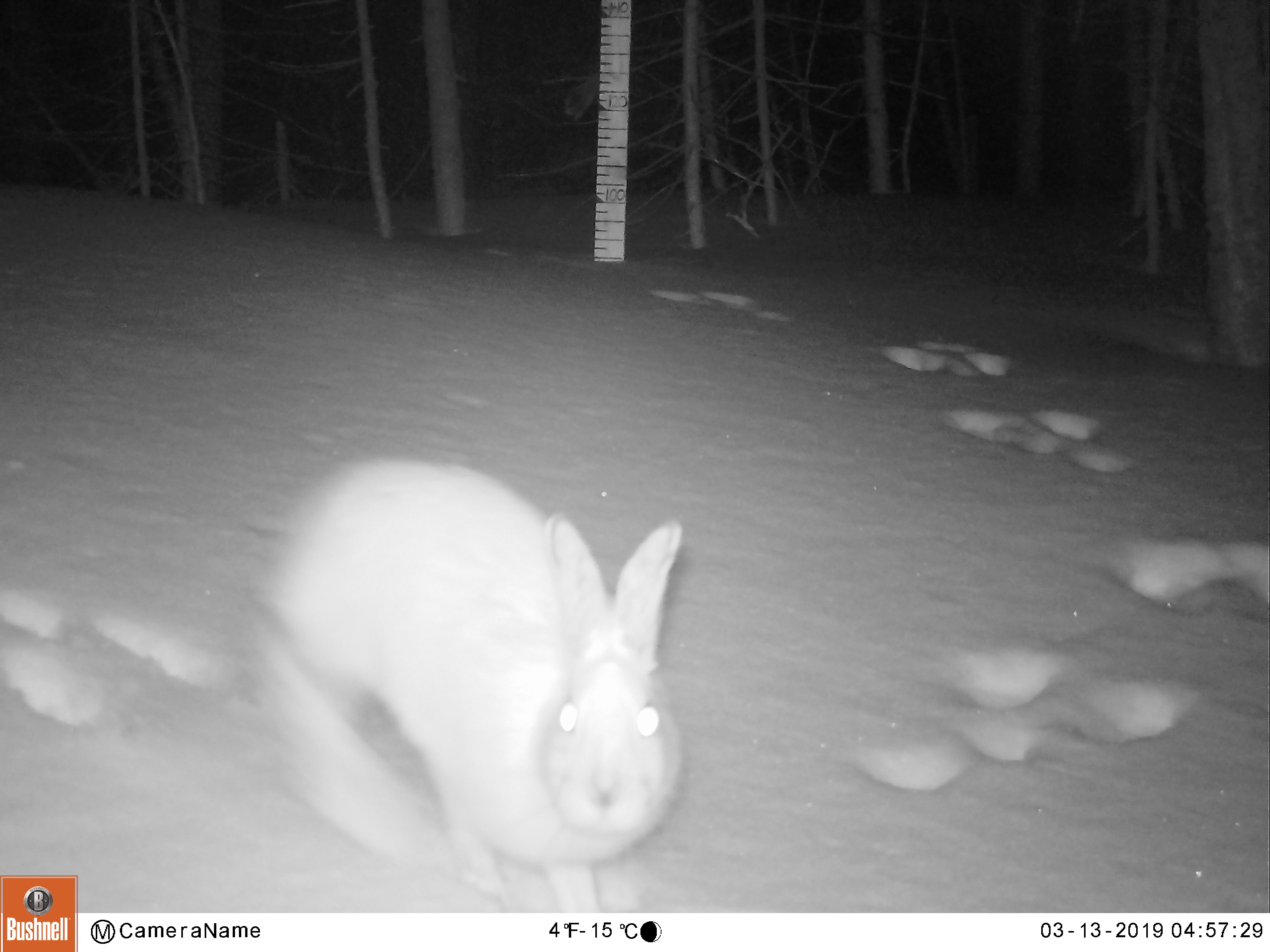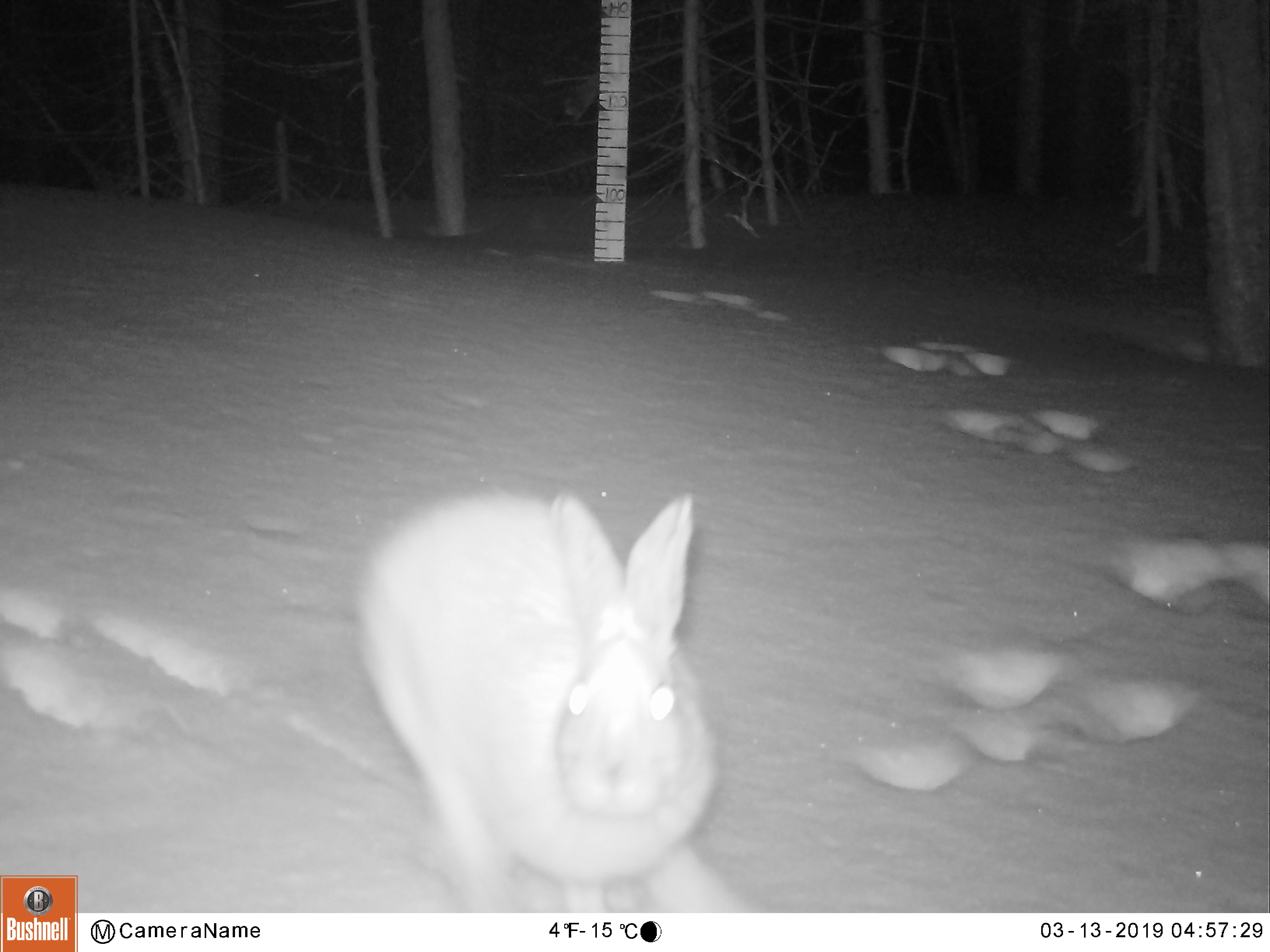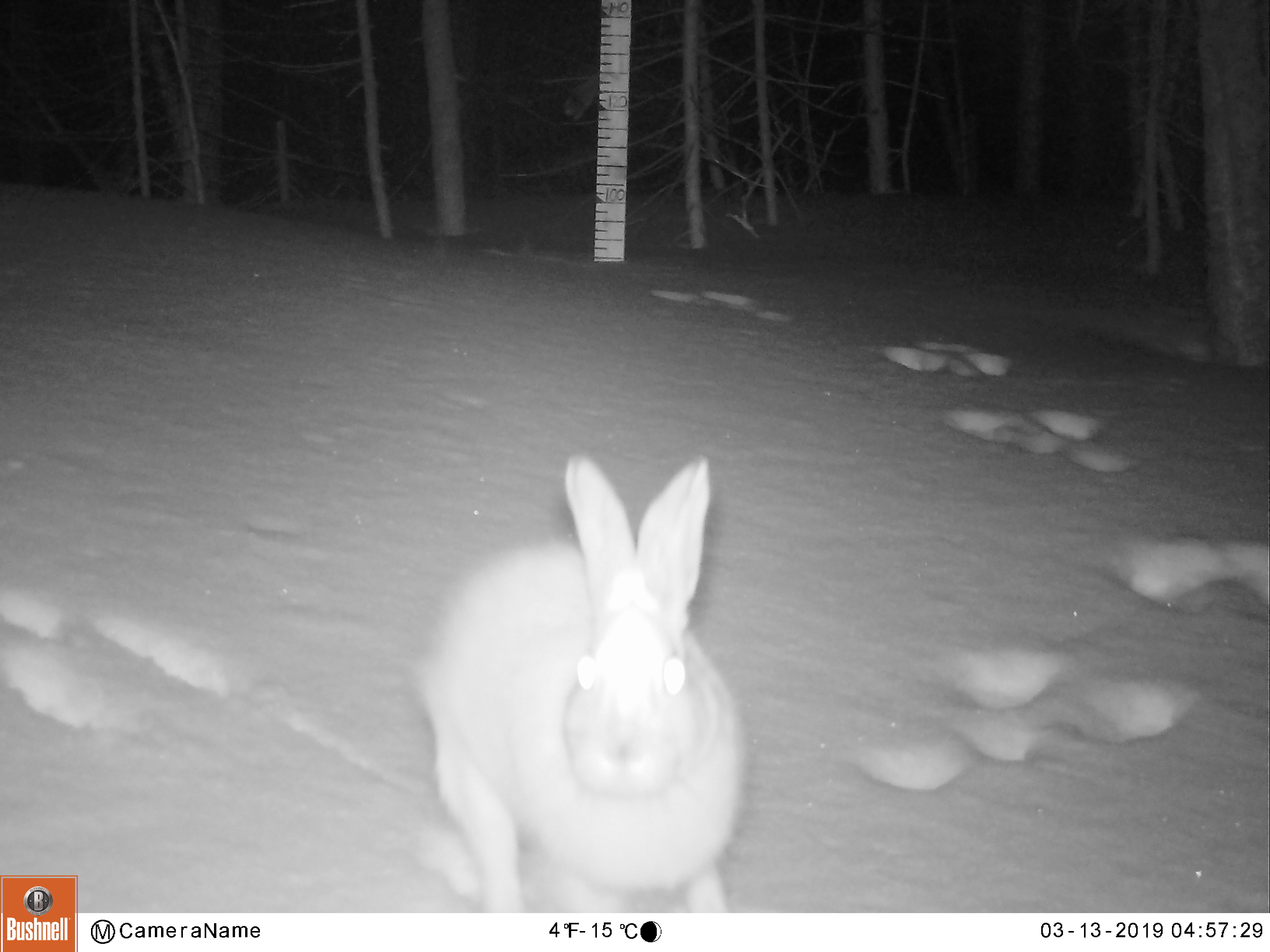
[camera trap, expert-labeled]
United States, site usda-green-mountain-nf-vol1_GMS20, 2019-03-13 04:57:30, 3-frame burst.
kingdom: Animalia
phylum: Chordata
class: Mammalia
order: Lagomorpha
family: Leporidae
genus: Lepus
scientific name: Lepus americanus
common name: snowshoe hare